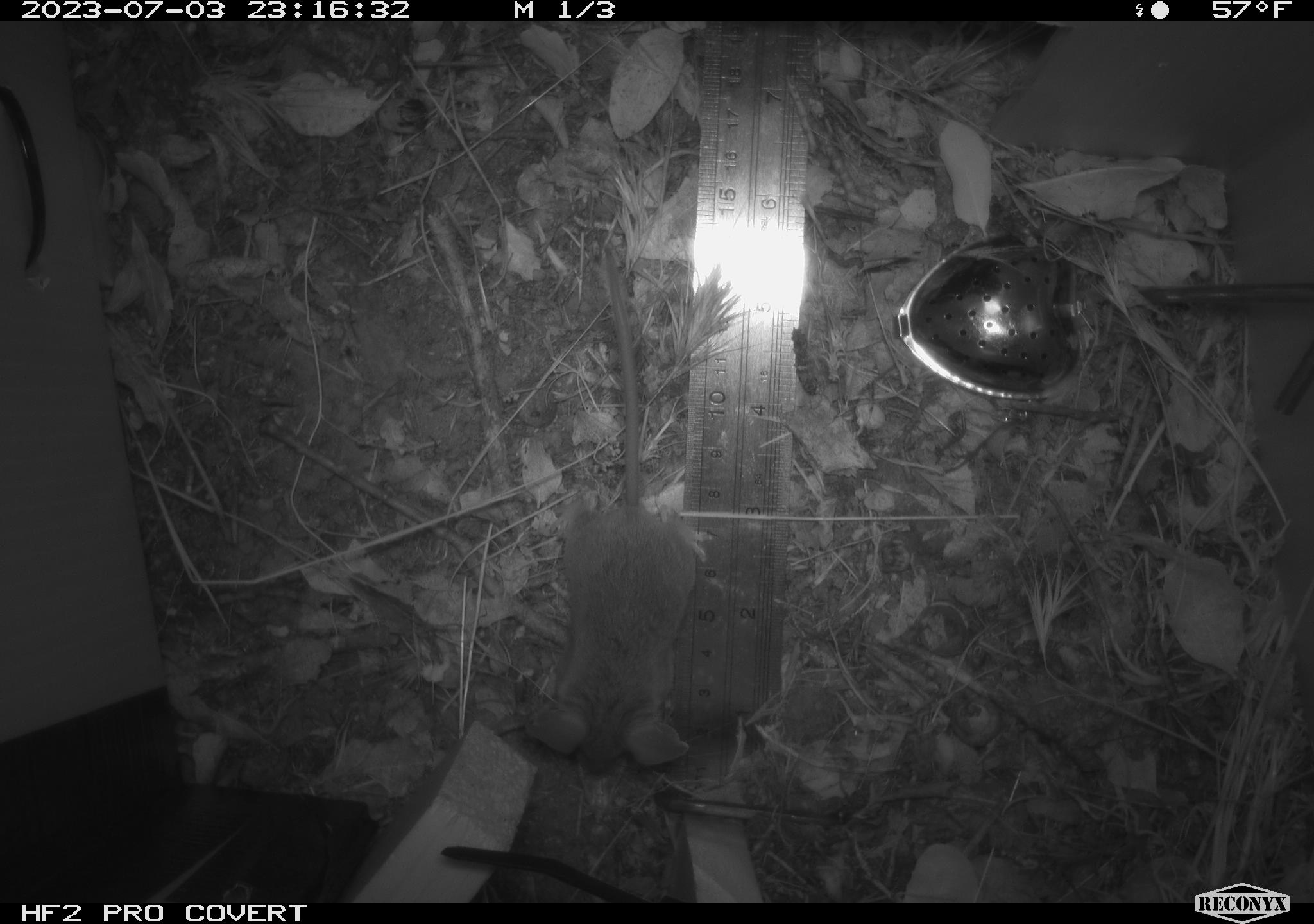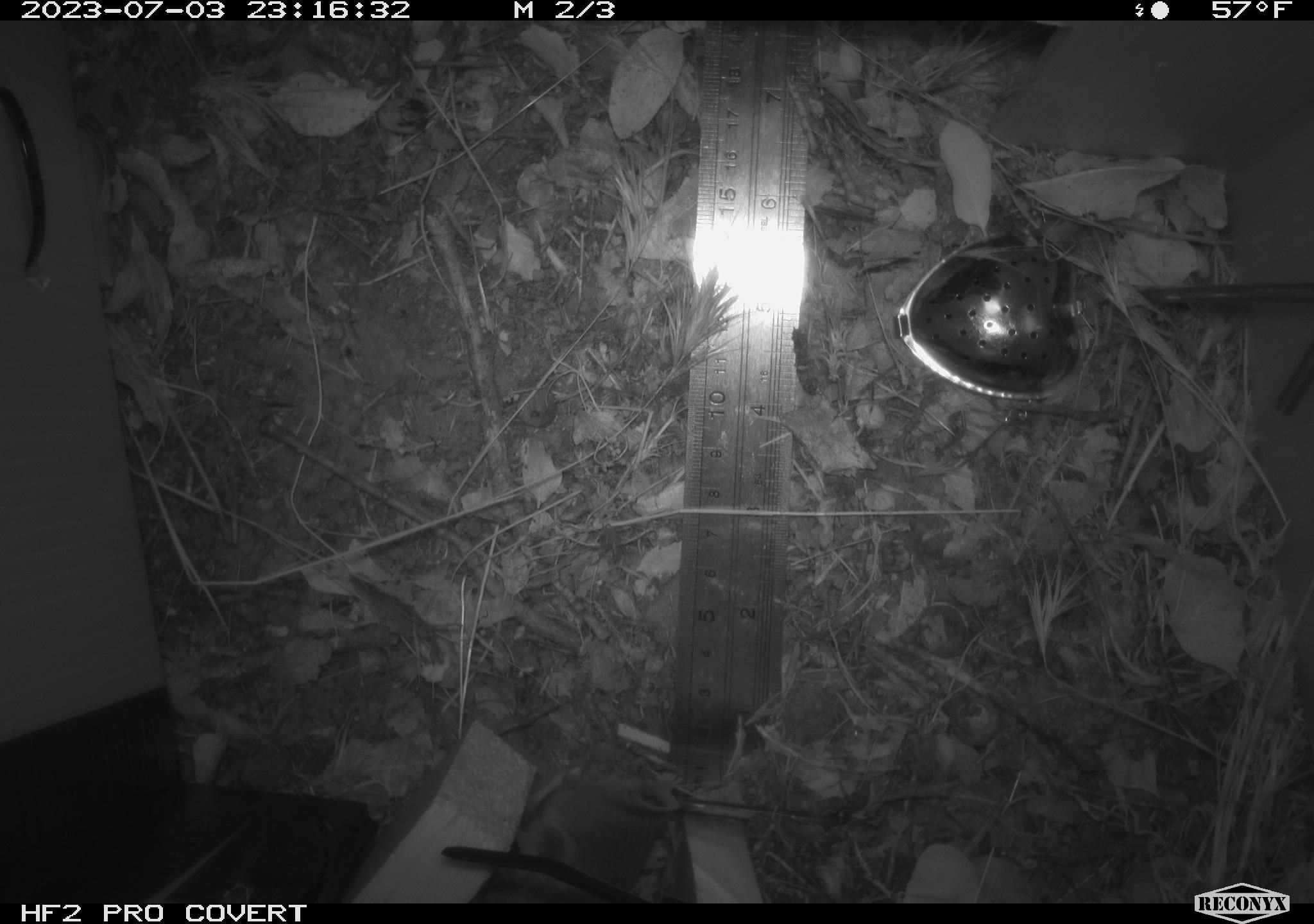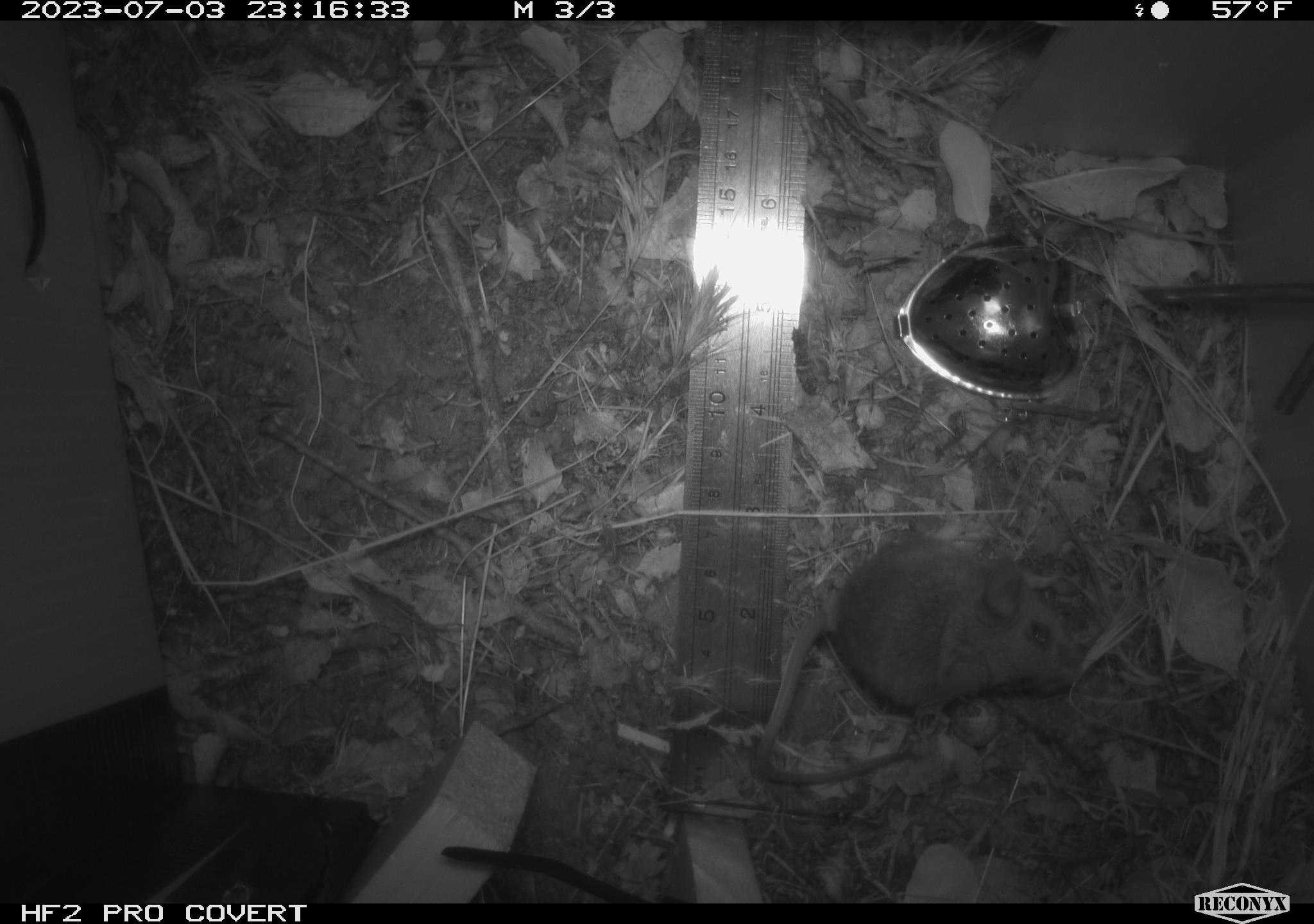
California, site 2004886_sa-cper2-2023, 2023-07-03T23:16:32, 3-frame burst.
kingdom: Animalia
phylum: Chordata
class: Mammalia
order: Rodentia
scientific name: Rodentia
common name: mouse species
Mouse species (Rodentia).